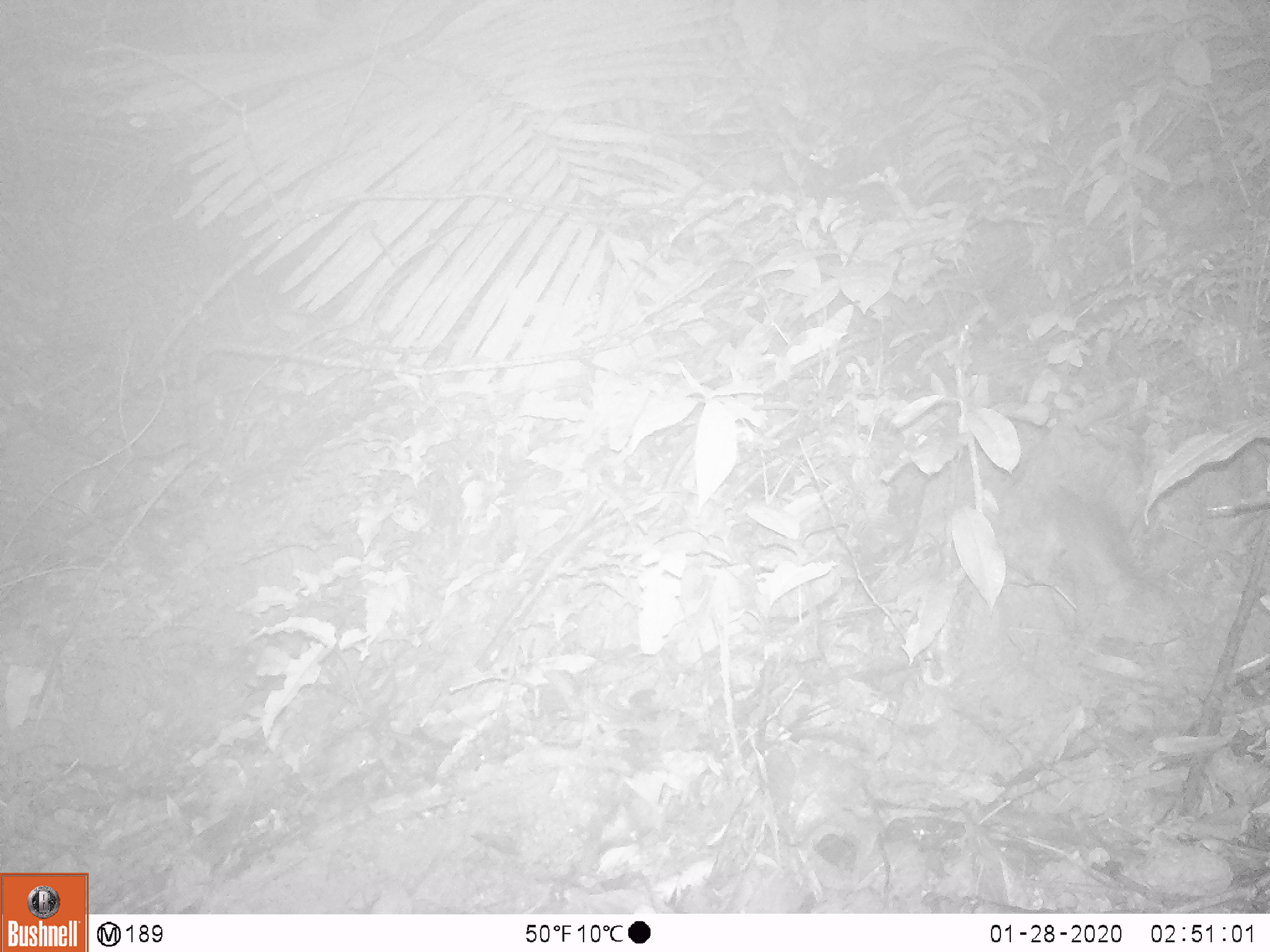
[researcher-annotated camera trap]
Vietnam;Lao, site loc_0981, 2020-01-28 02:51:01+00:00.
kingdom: Animalia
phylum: Chordata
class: Mammalia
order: Rodentia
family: Muridae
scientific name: Muridae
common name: old-world mice and rats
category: unidentified murid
Unidentified murid (old-world mice and rats) (Muridae). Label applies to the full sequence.